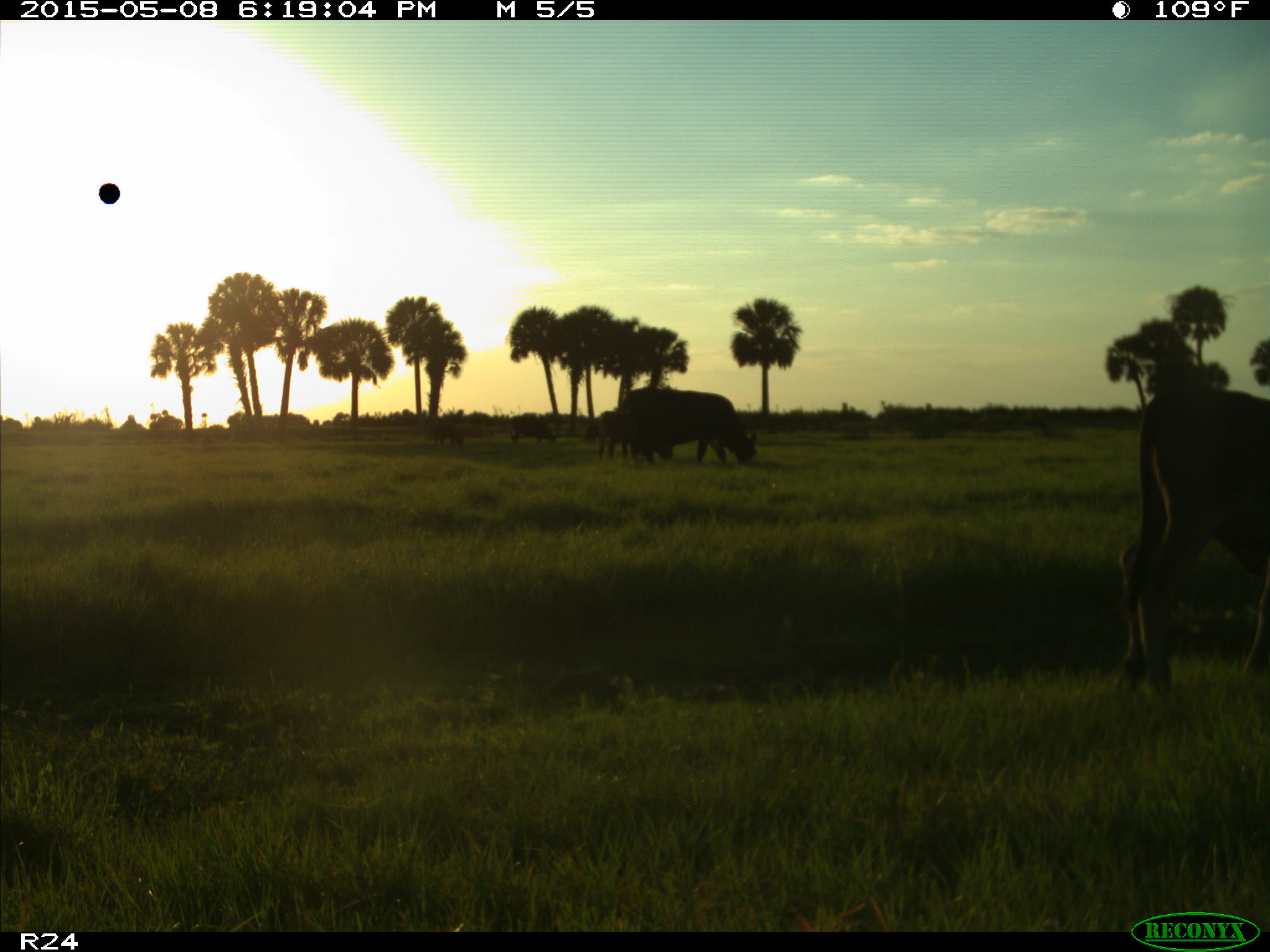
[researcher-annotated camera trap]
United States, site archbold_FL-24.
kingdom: Animalia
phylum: Chordata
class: Mammalia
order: Artiodactyla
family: Bovidae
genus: Bos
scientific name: Bos taurus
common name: domestic cow